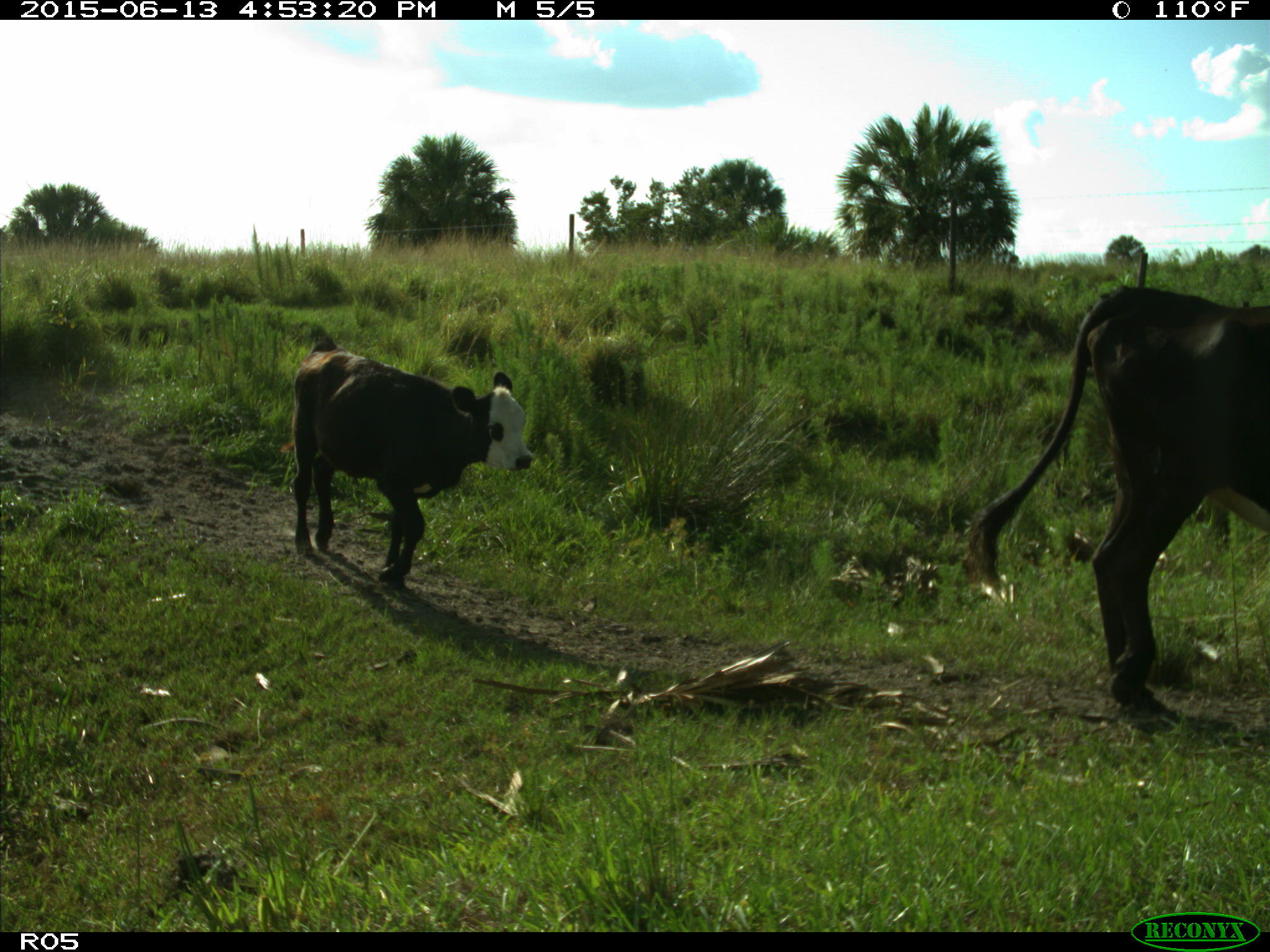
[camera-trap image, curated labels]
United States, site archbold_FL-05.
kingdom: Animalia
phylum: Chordata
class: Mammalia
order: Artiodactyla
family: Bovidae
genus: Bos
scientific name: Bos taurus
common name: domestic cow